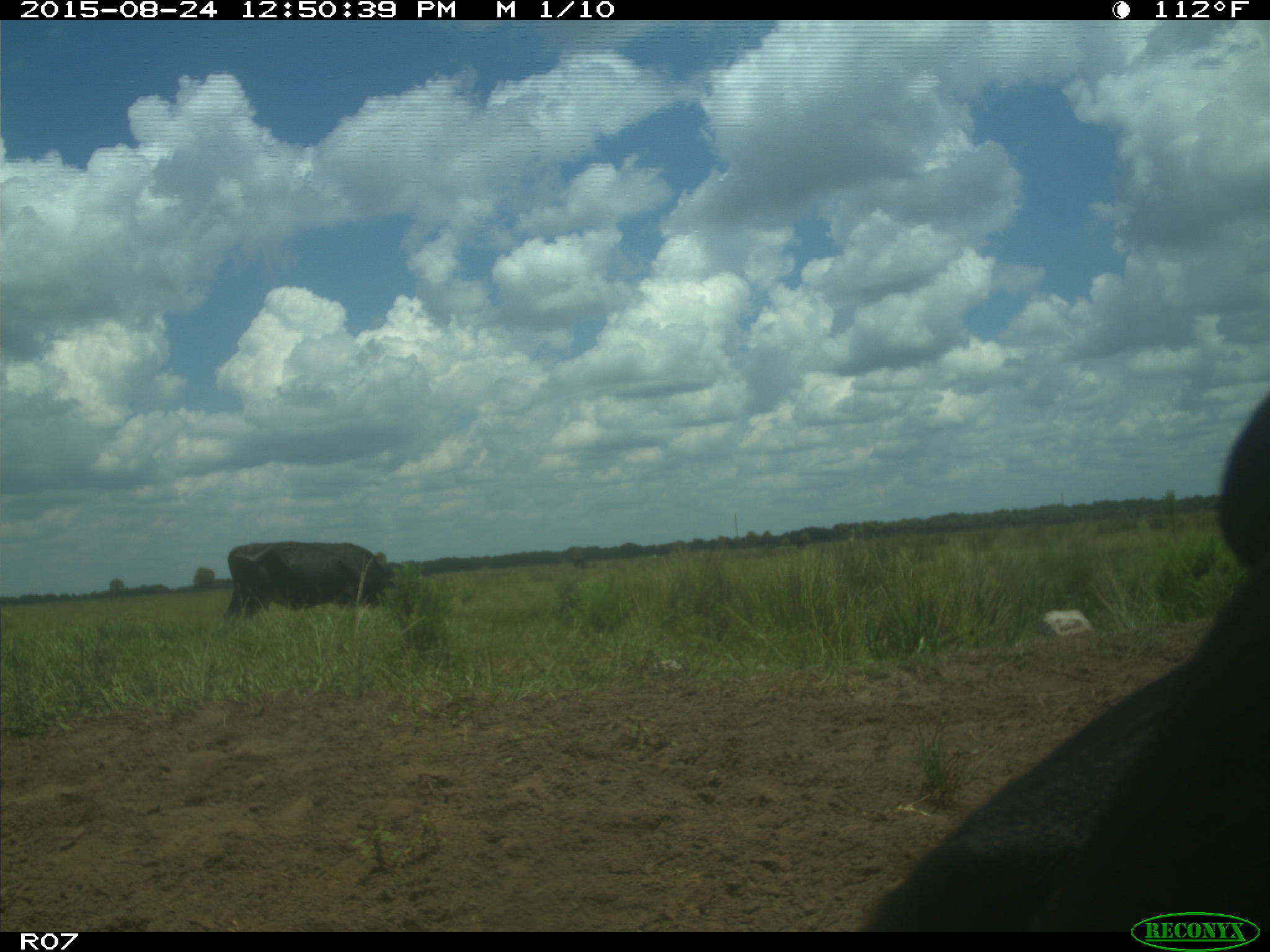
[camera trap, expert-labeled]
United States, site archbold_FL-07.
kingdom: Animalia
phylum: Chordata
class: Mammalia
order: Artiodactyla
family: Bovidae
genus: Bos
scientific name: Bos taurus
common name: domestic cow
Bos taurus (domestic cow).